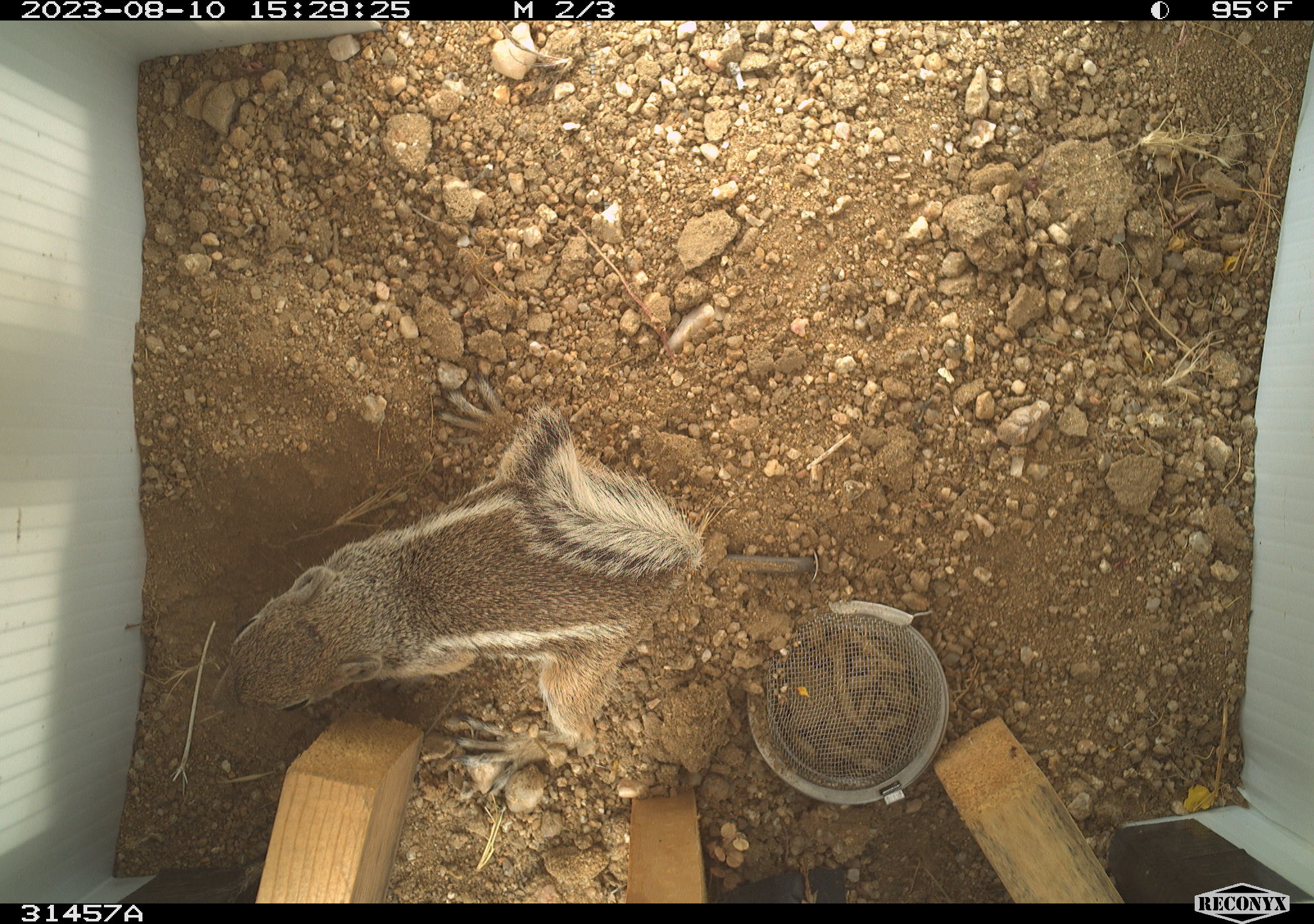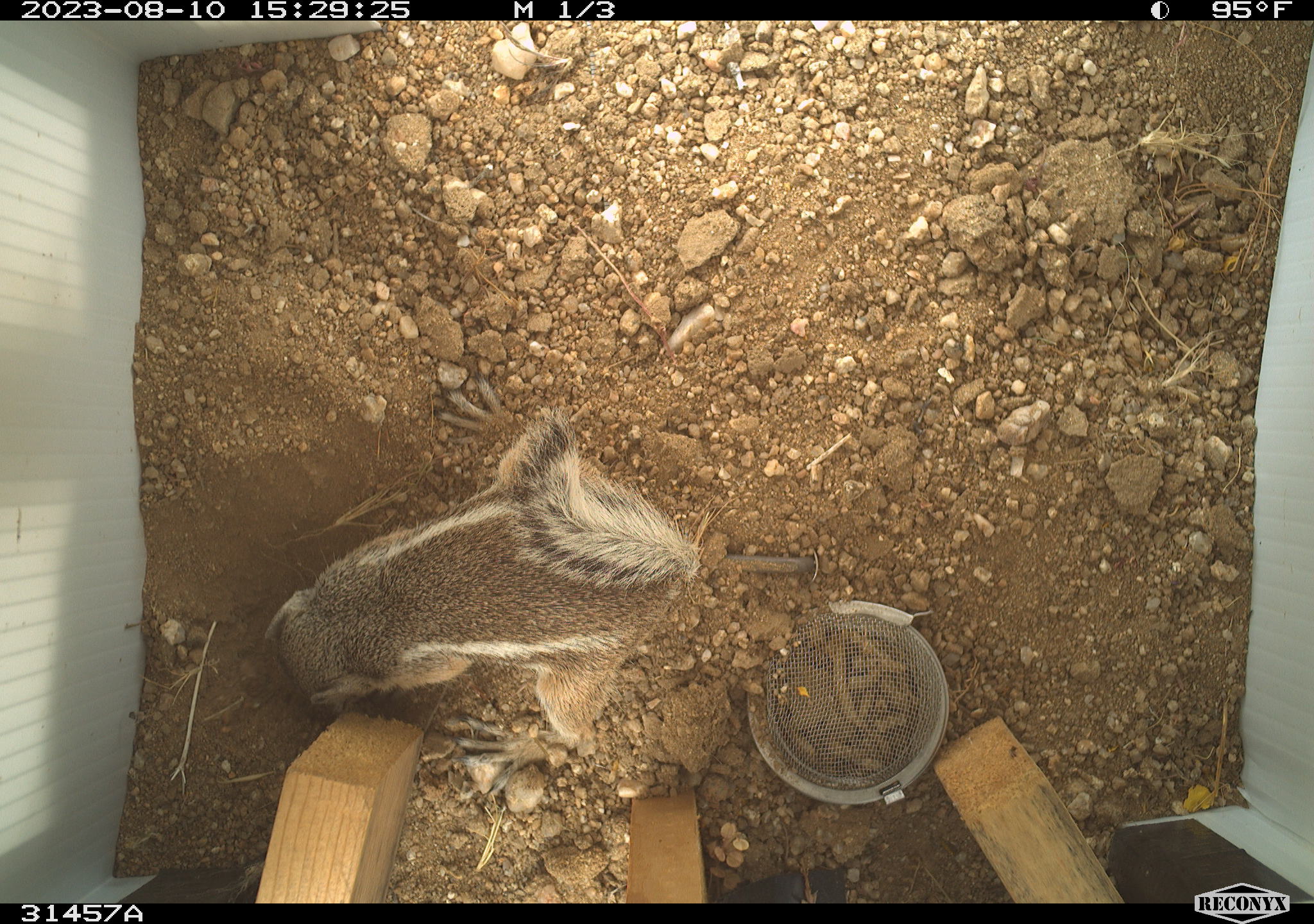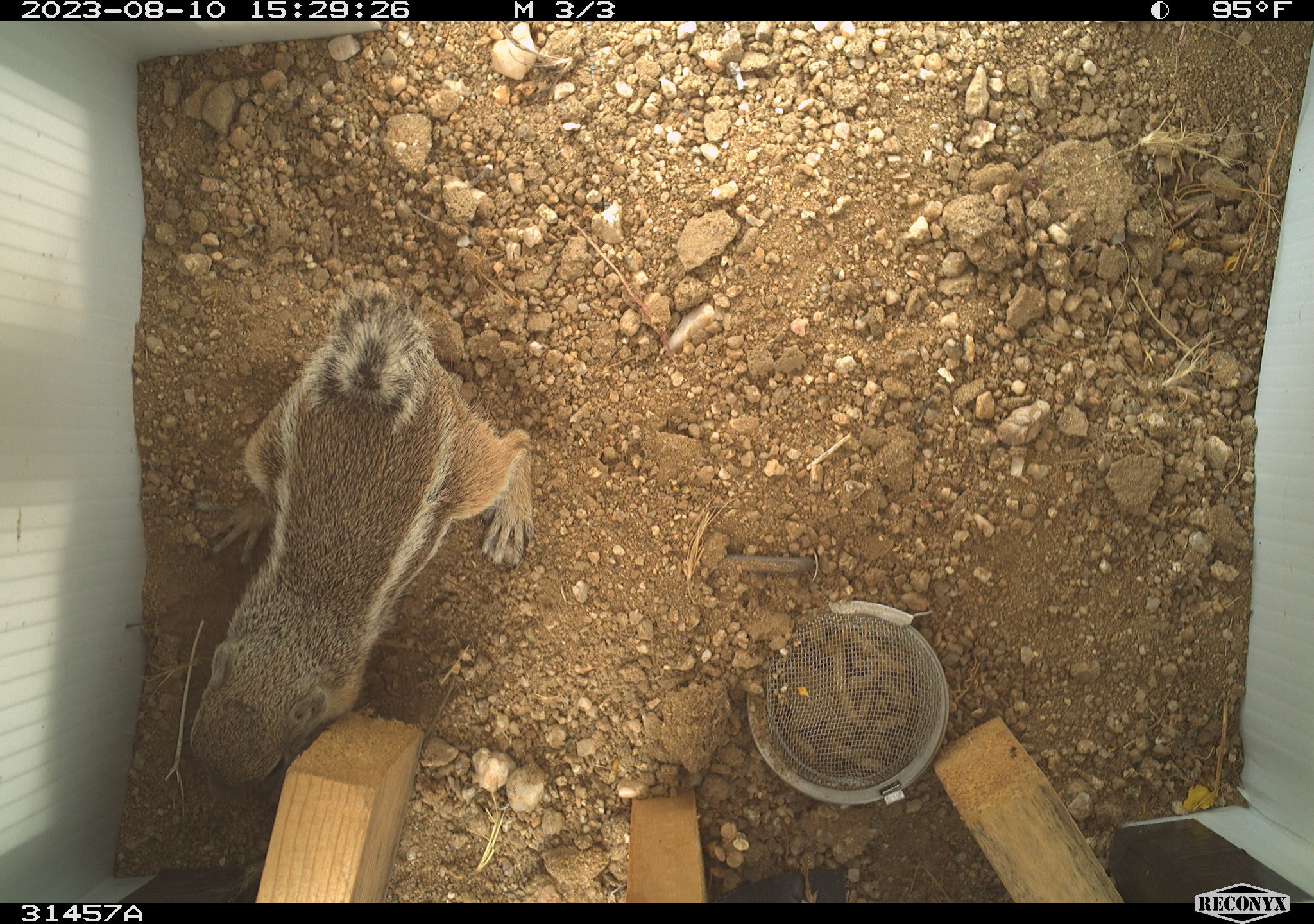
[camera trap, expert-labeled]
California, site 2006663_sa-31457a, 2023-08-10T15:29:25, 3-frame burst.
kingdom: Animalia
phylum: Chordata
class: Mammalia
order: Rodentia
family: Sciuridae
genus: Ammospermophilus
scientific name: Ammospermophilus leucurus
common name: white-tailed antelope squirrel